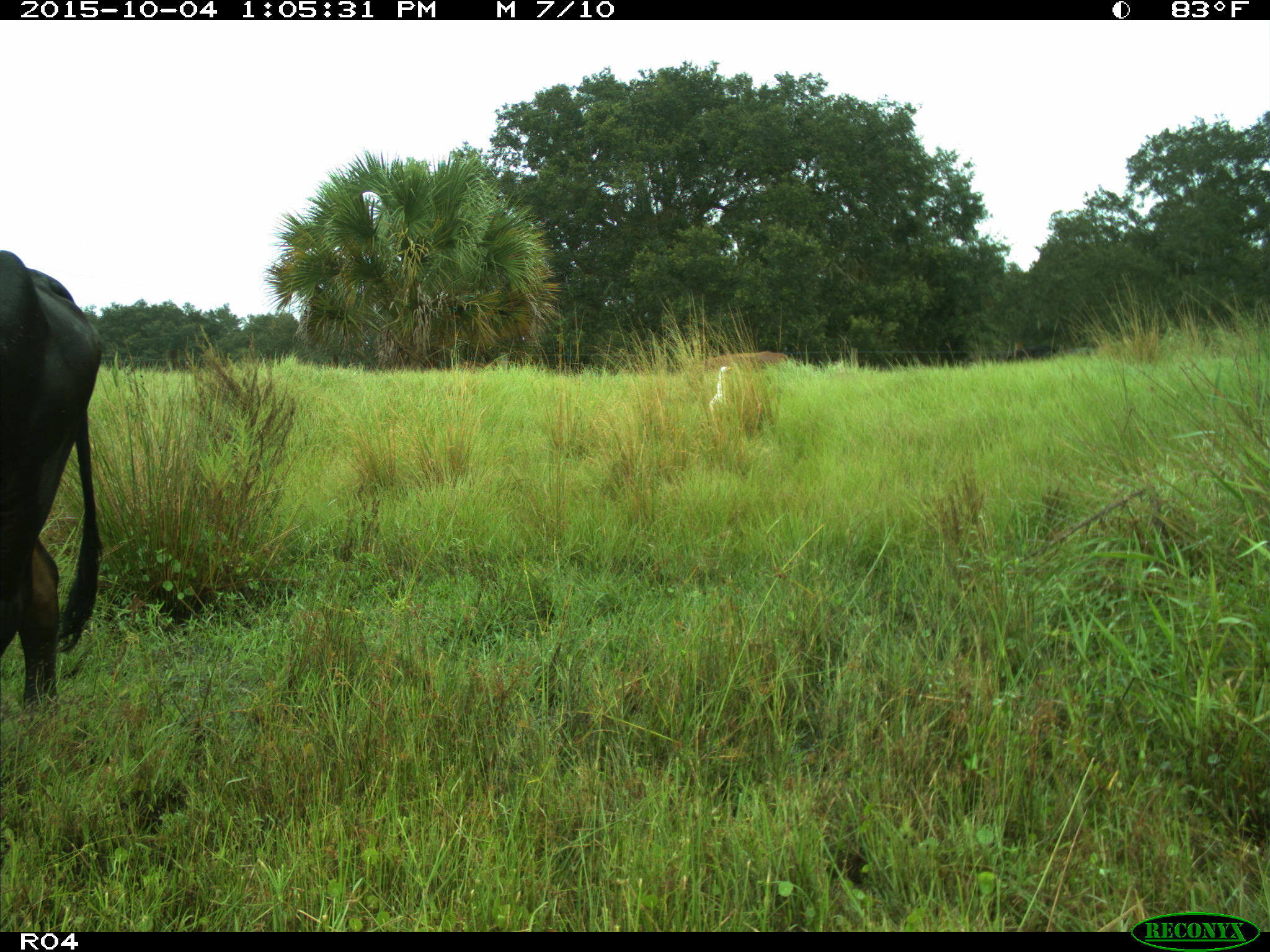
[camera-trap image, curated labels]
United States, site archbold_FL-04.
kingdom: Animalia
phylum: Chordata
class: Mammalia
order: Artiodactyla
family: Bovidae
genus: Bos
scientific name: Bos taurus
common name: domestic cow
Bos taurus (domestic cow).